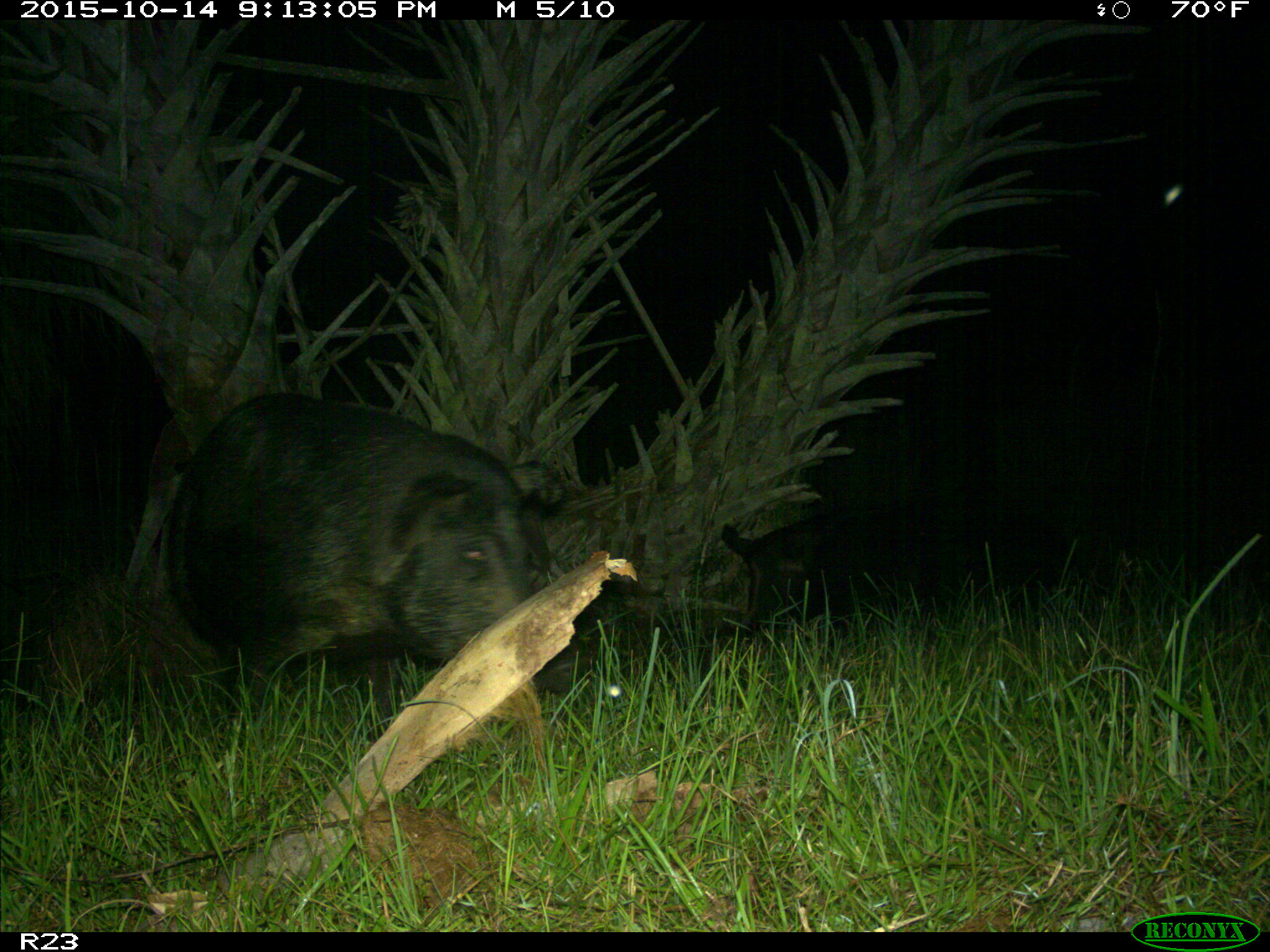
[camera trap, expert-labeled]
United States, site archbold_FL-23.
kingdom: Animalia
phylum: Chordata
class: Mammalia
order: Artiodactyla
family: Suidae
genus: Sus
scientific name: Sus scrofa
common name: wild boar